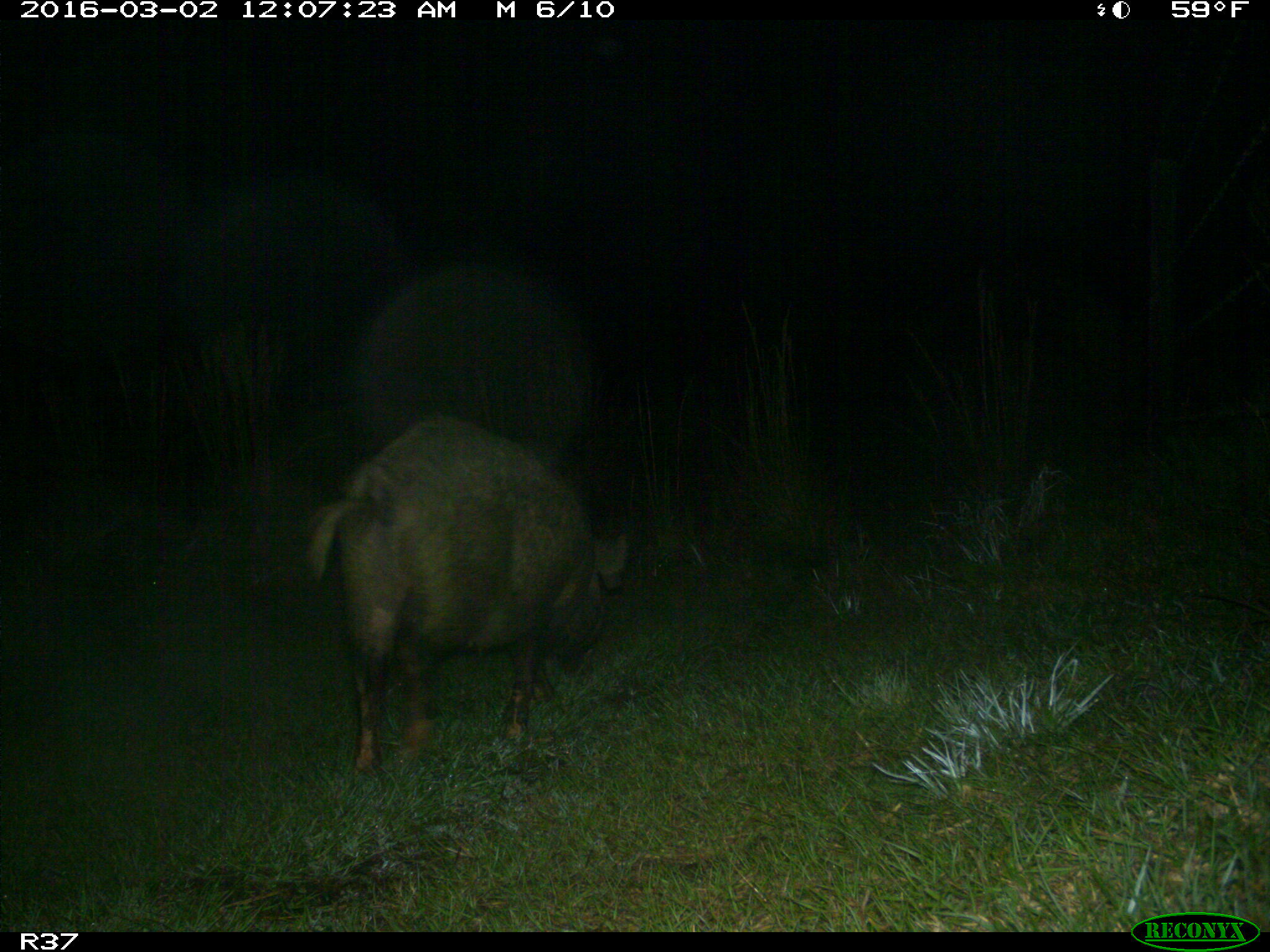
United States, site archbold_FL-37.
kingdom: Animalia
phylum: Chordata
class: Mammalia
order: Artiodactyla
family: Suidae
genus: Sus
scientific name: Sus scrofa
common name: wild boar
Sus scrofa (wild boar).